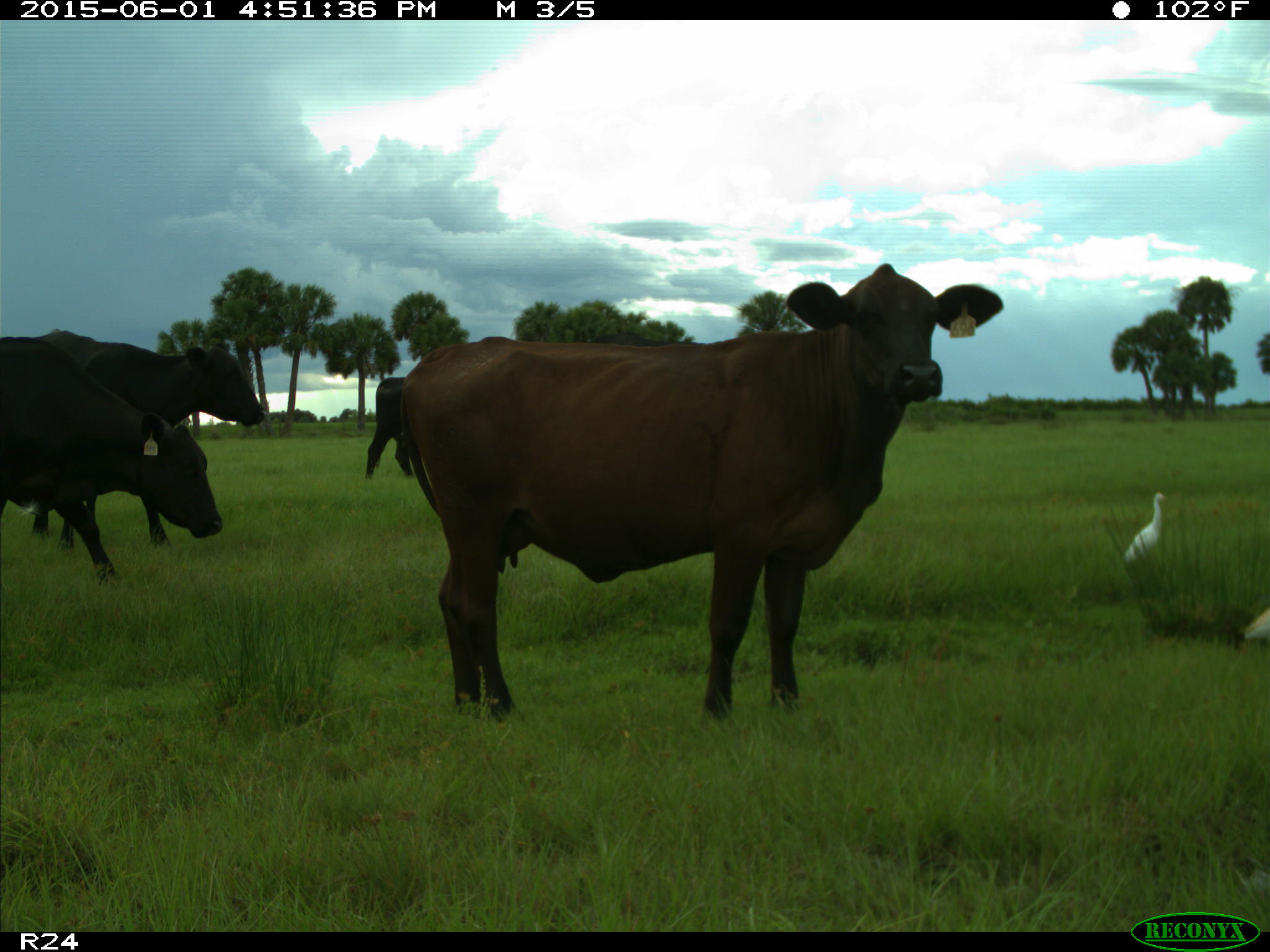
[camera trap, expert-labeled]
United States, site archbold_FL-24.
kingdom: Animalia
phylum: Chordata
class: Mammalia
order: Artiodactyla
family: Bovidae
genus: Bos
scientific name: Bos taurus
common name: domestic cow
Bos taurus (domestic cow).